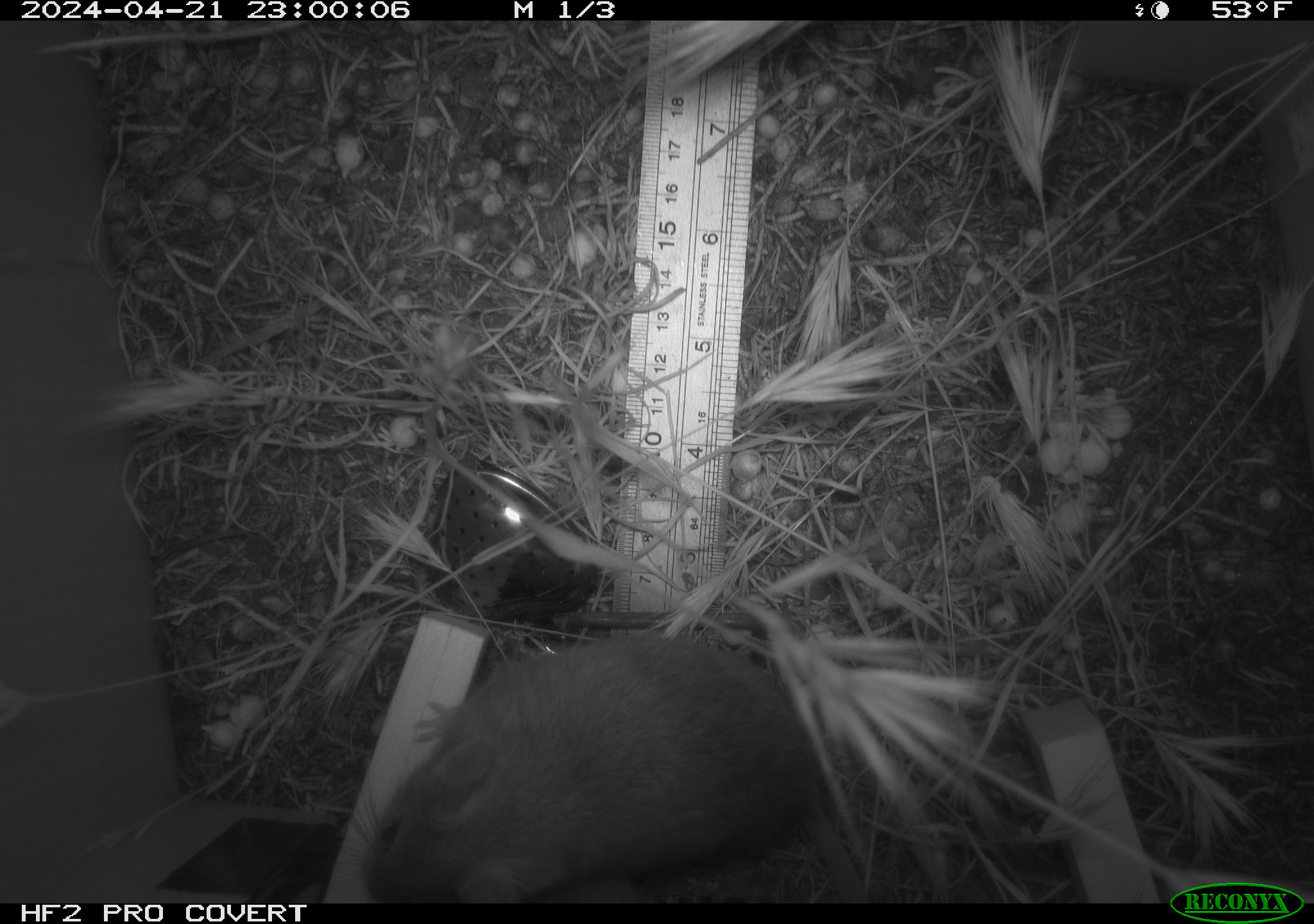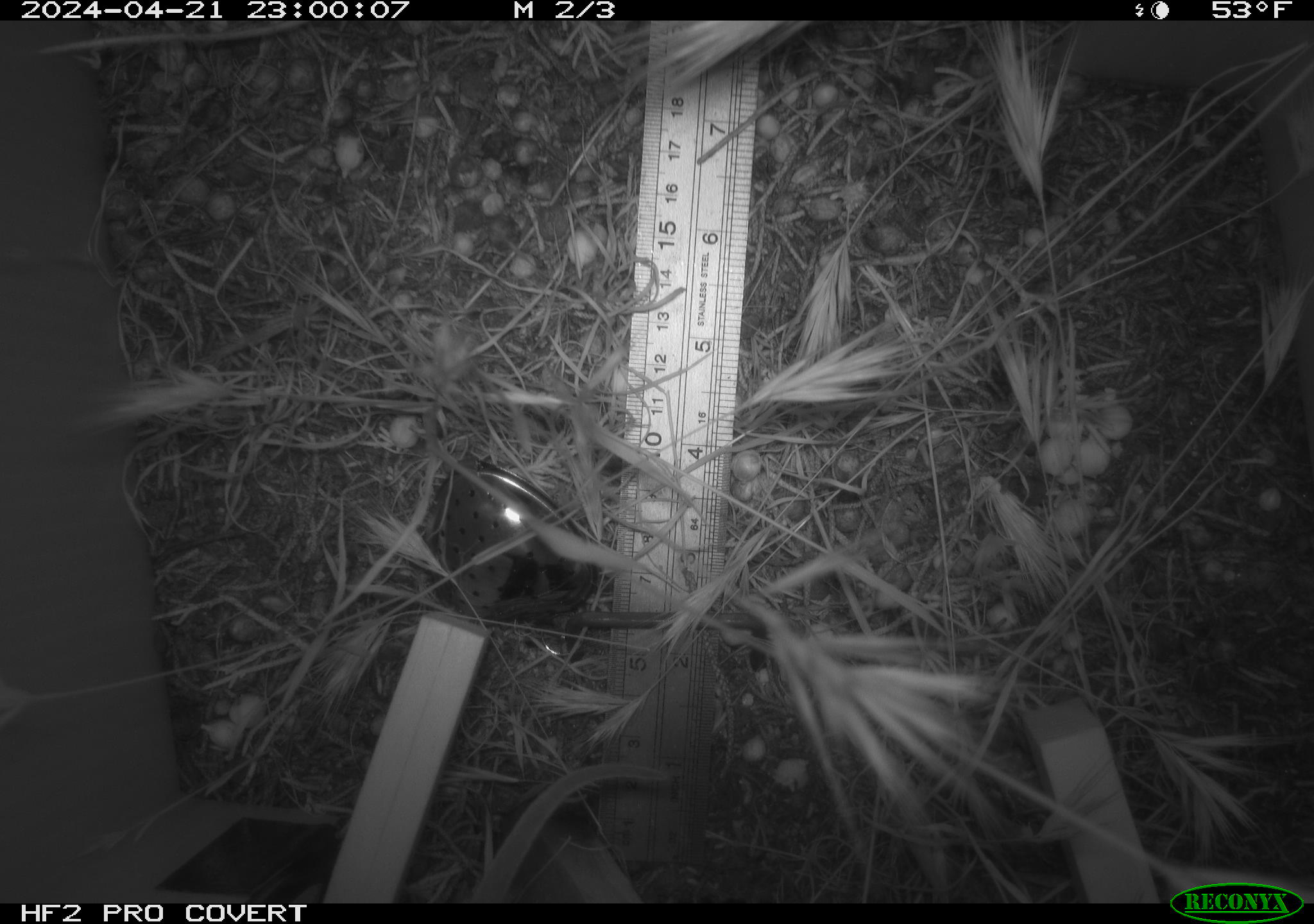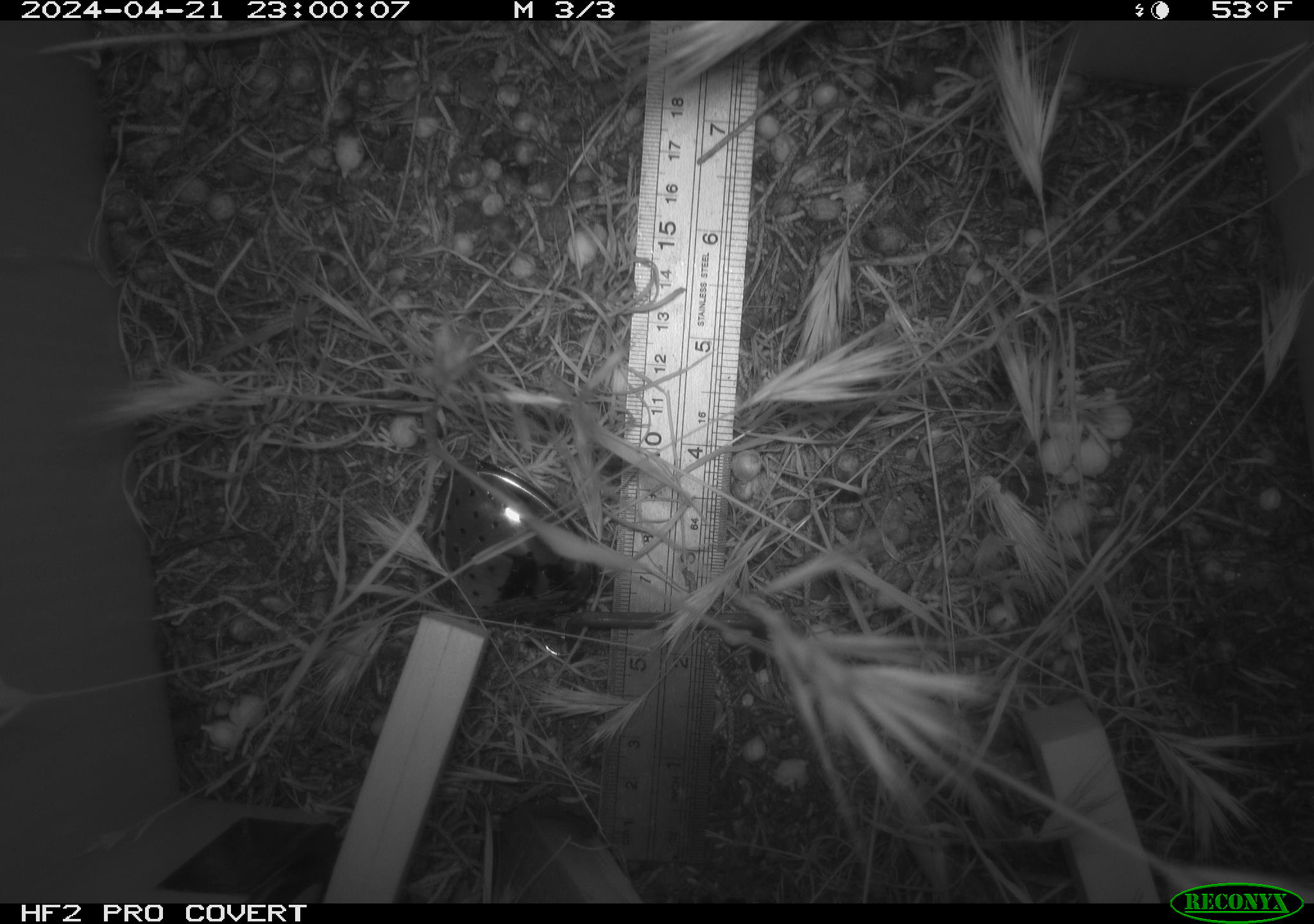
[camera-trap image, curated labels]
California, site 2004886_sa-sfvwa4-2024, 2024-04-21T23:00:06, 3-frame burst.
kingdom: Animalia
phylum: Chordata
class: Mammalia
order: Rodentia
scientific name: Rodentia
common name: mouse species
Mouse species (Rodentia).